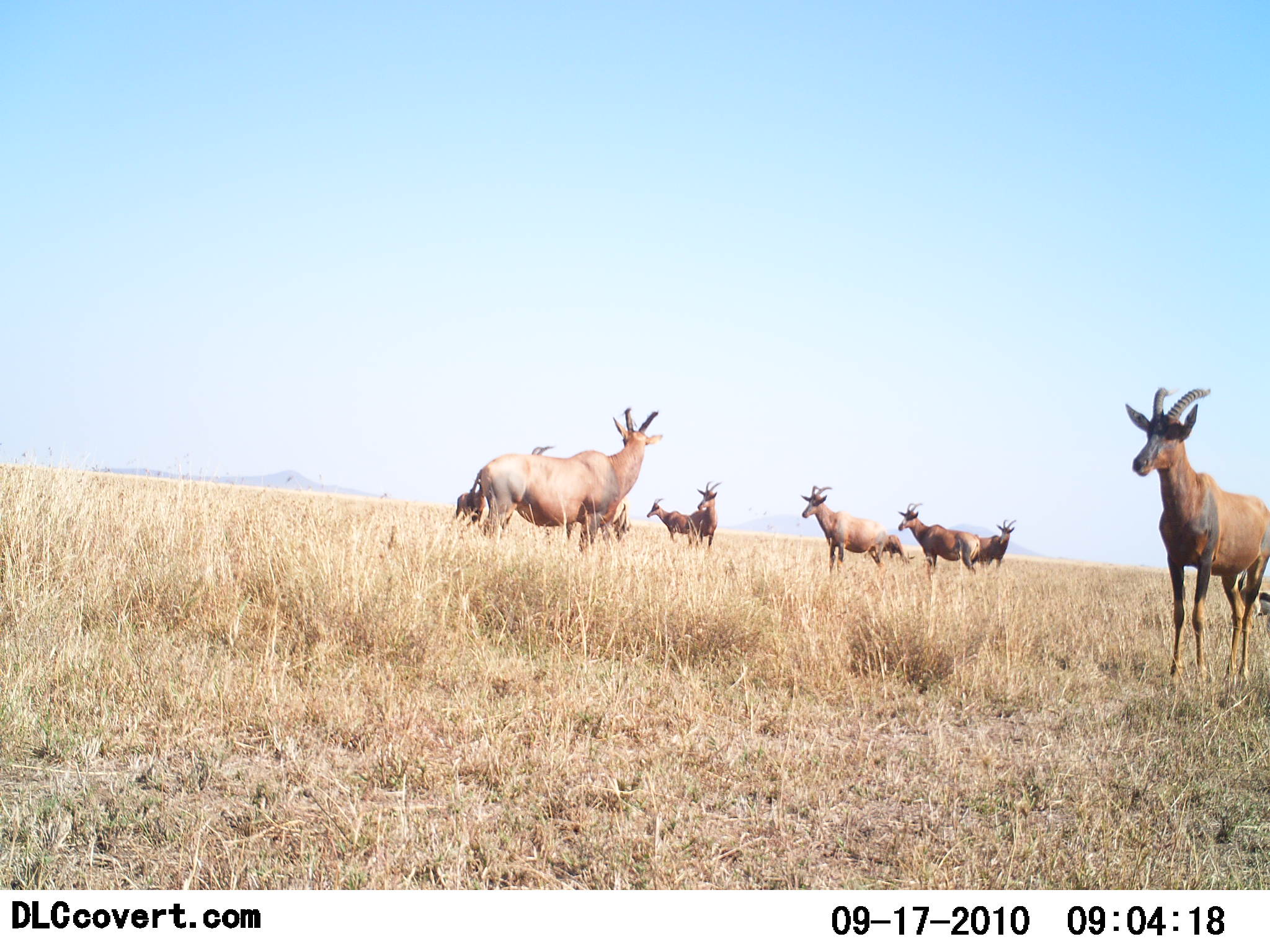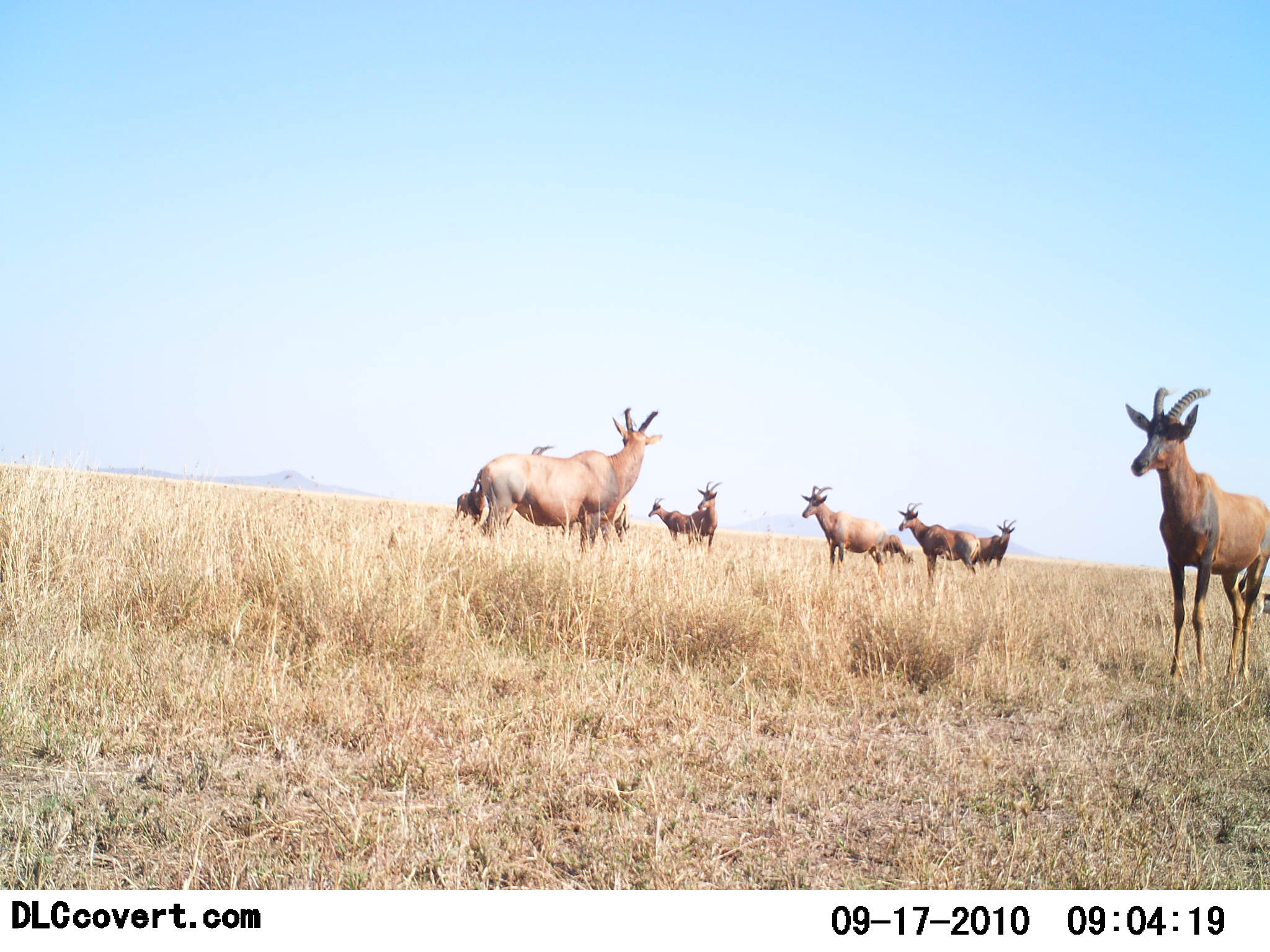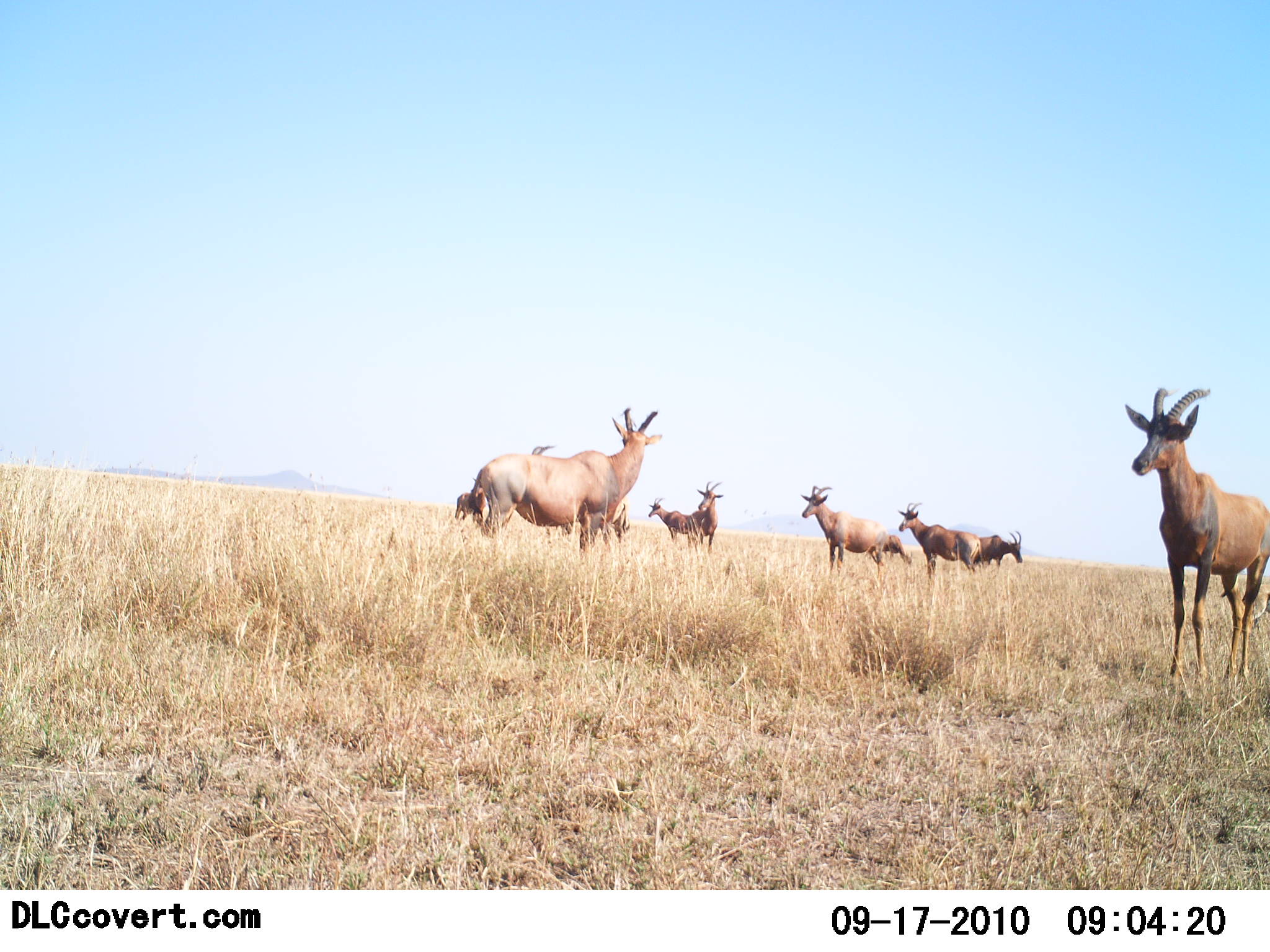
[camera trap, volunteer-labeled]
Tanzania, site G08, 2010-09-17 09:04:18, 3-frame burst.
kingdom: Animalia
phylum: Chordata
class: Mammalia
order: Artiodactyla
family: Bovidae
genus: Damaliscus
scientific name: Damaliscus lunatus jimela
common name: topi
Topi (Damaliscus lunatus jimela), count 9. Behavior (volunteer vote fractions): standing 100%, resting 0%, moving 0%, interacting 0%. Young present (vote fraction): 0%. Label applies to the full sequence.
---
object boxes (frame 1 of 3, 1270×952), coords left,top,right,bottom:
animal: 1125,385,1269,678; 469,406,663,549; 530,446,632,541; 802,485,894,570; 896,502,979,575; 683,480,722,548; 973,520,1016,568; 646,498,691,542; 456,480,488,523; 1240,588,1270,632; 880,533,906,557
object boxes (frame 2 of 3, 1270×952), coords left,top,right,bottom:
animal: 1125,385,1270,683; 469,406,662,550; 530,445,631,546; 800,486,892,568; 897,501,978,579; 689,482,722,548; 975,520,1017,569; 648,497,689,540; 454,477,487,524; 1242,589,1270,635; 880,530,913,567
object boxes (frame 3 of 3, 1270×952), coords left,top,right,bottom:
animal: 1124,386,1270,682; 470,407,661,553; 530,445,632,542; 801,485,887,573; 898,503,980,577; 1227,573,1270,637; 685,481,724,548; 648,497,691,544; 973,530,1022,568; 456,477,486,524; 885,533,912,567